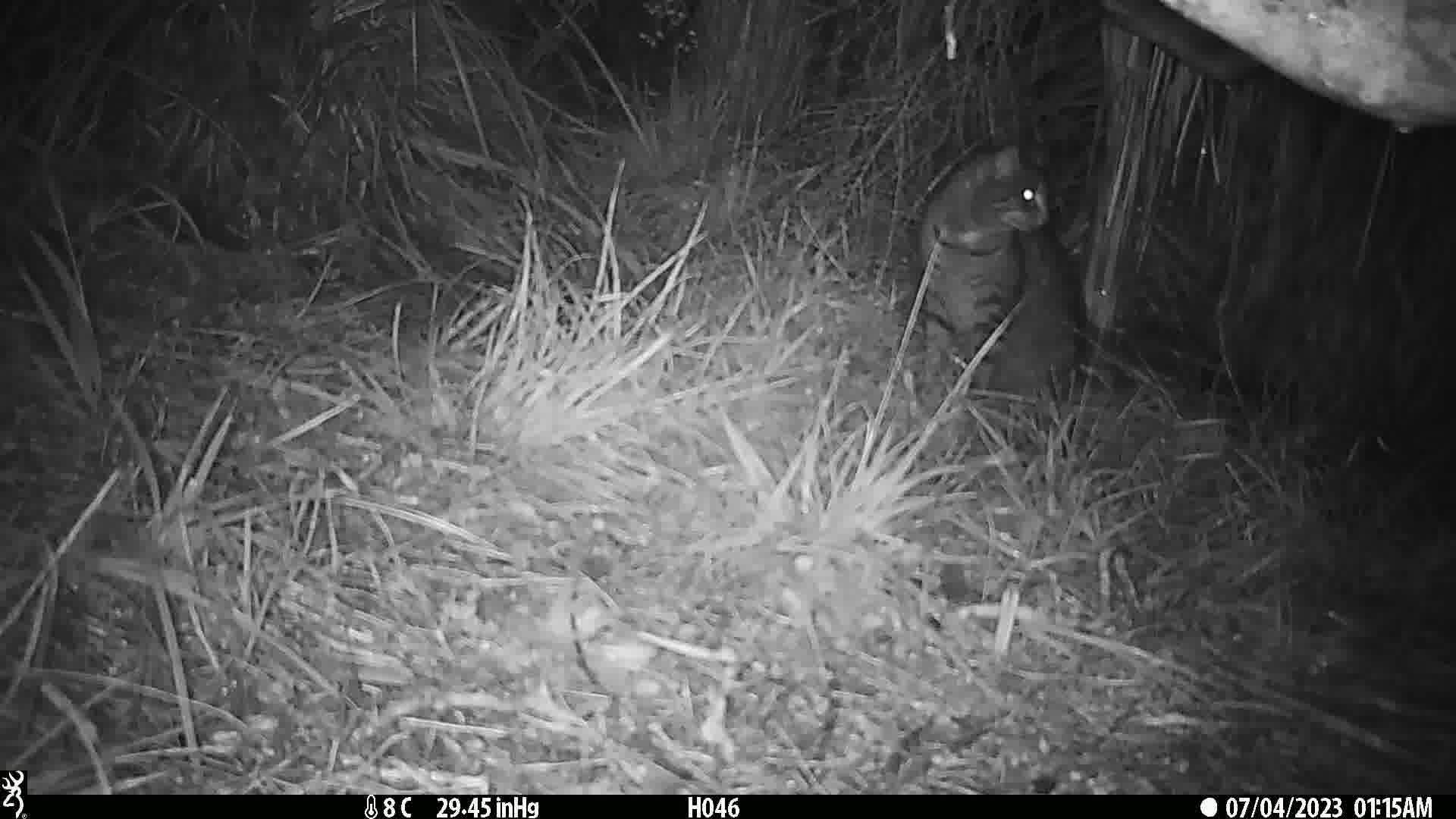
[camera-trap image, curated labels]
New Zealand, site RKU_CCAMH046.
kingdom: Animalia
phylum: Chordata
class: Mammalia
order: Carnivora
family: Felidae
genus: Felis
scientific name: Felis catus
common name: domestic cat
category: cat